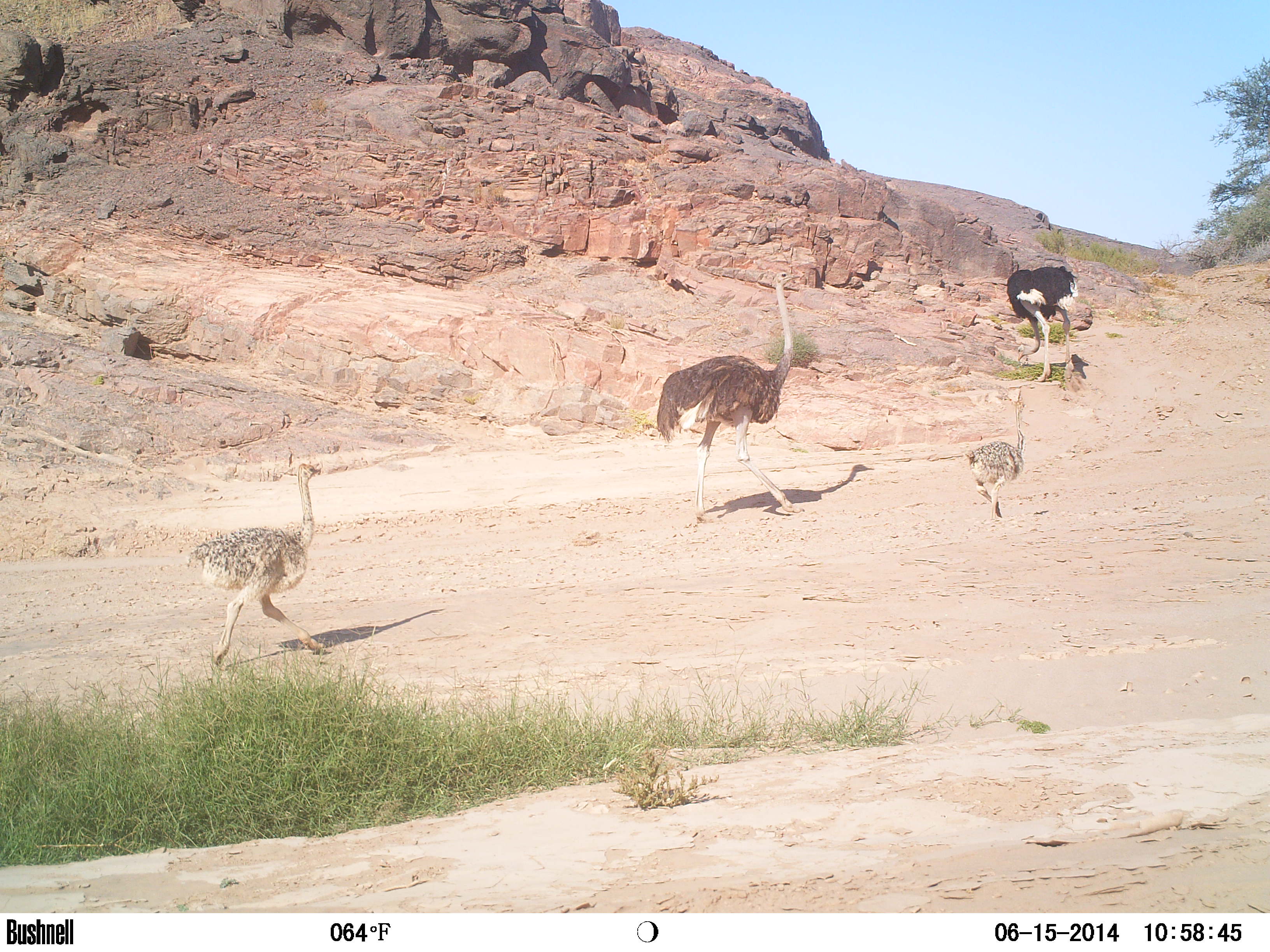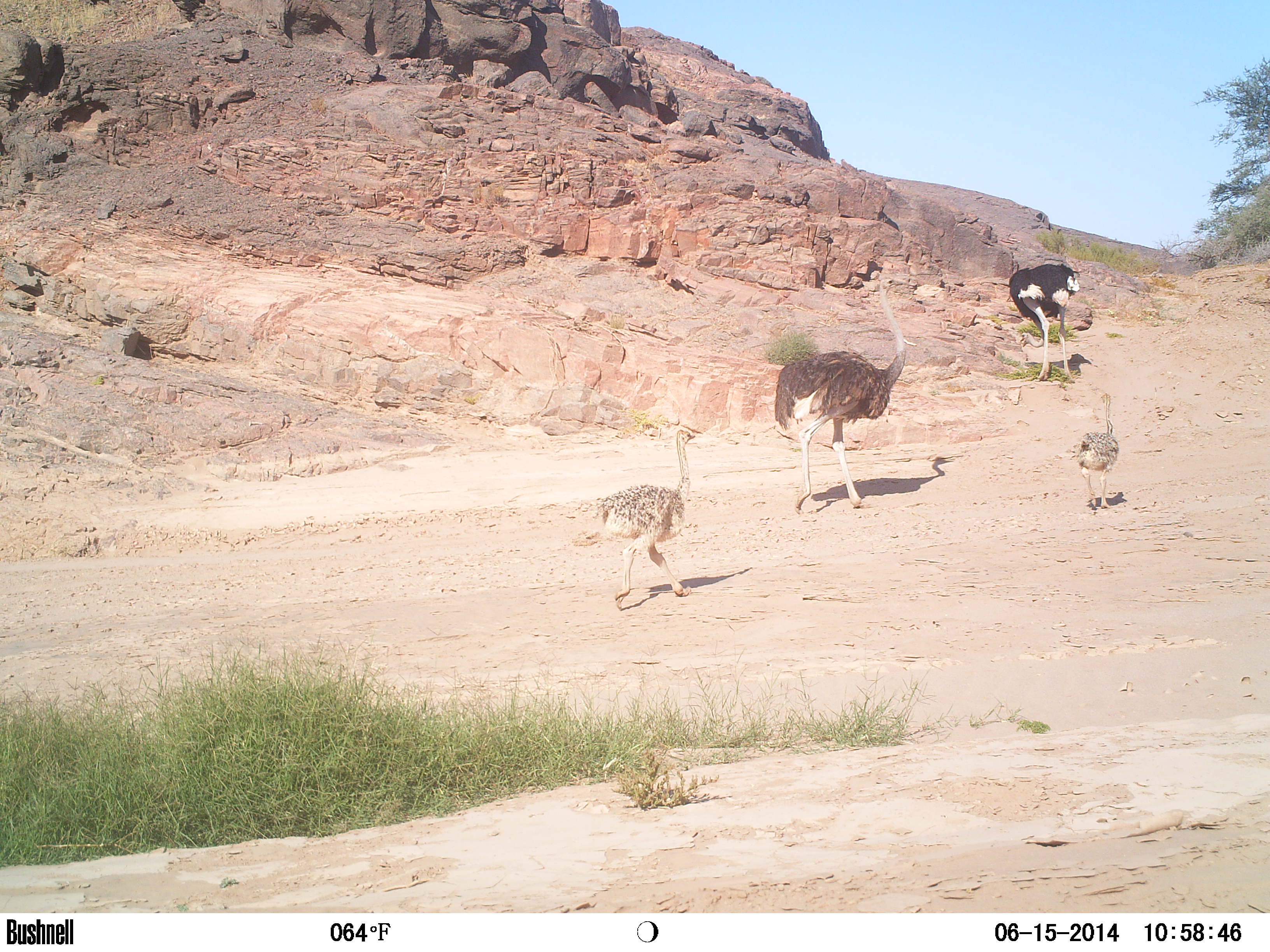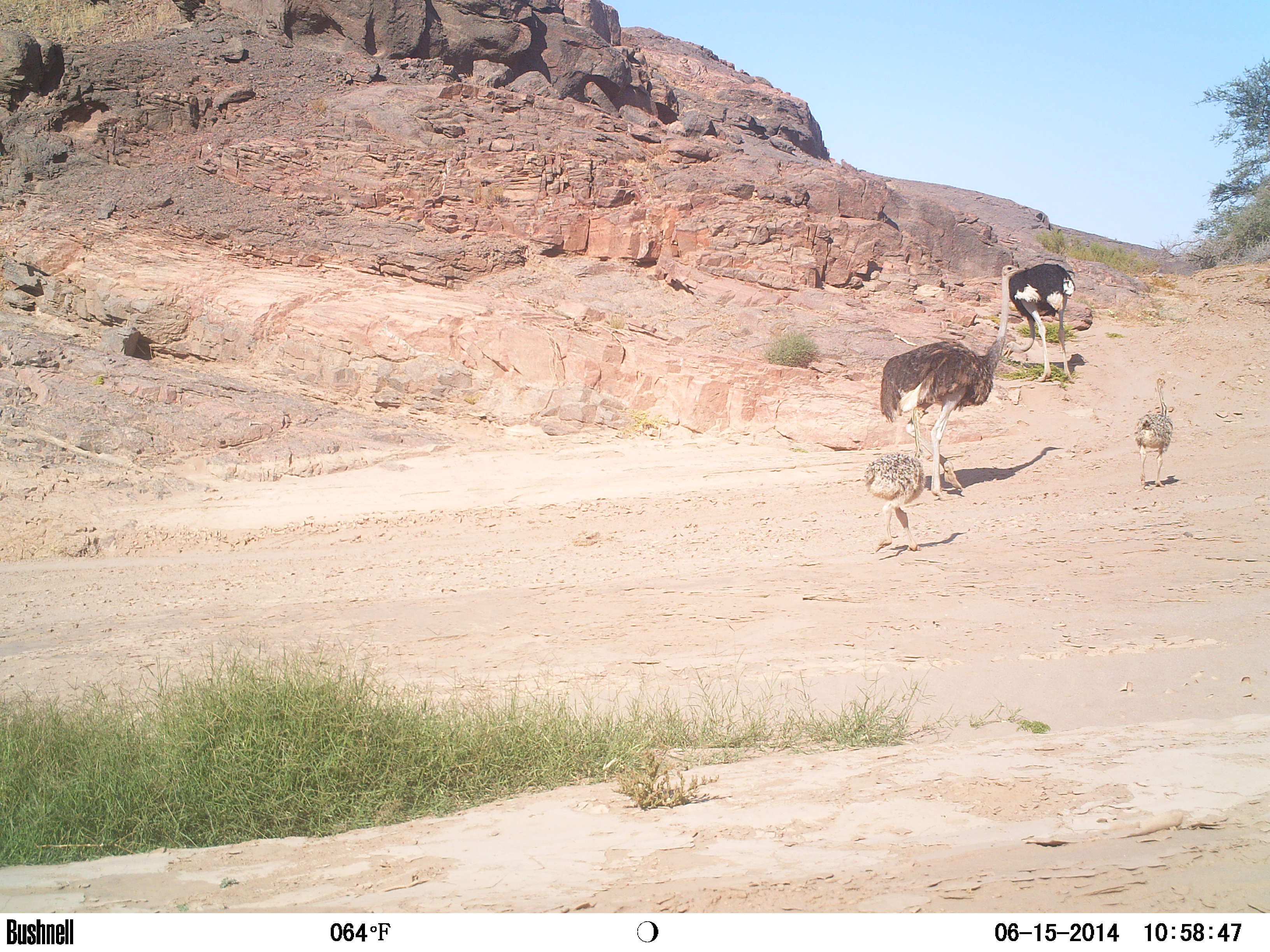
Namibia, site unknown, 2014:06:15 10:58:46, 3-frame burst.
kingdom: Animalia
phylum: Chordata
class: Aves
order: Struthioniformes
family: Struthionidae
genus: Struthio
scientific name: Struthio camelus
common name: common ostrich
Struthio camelus (common ostrich).